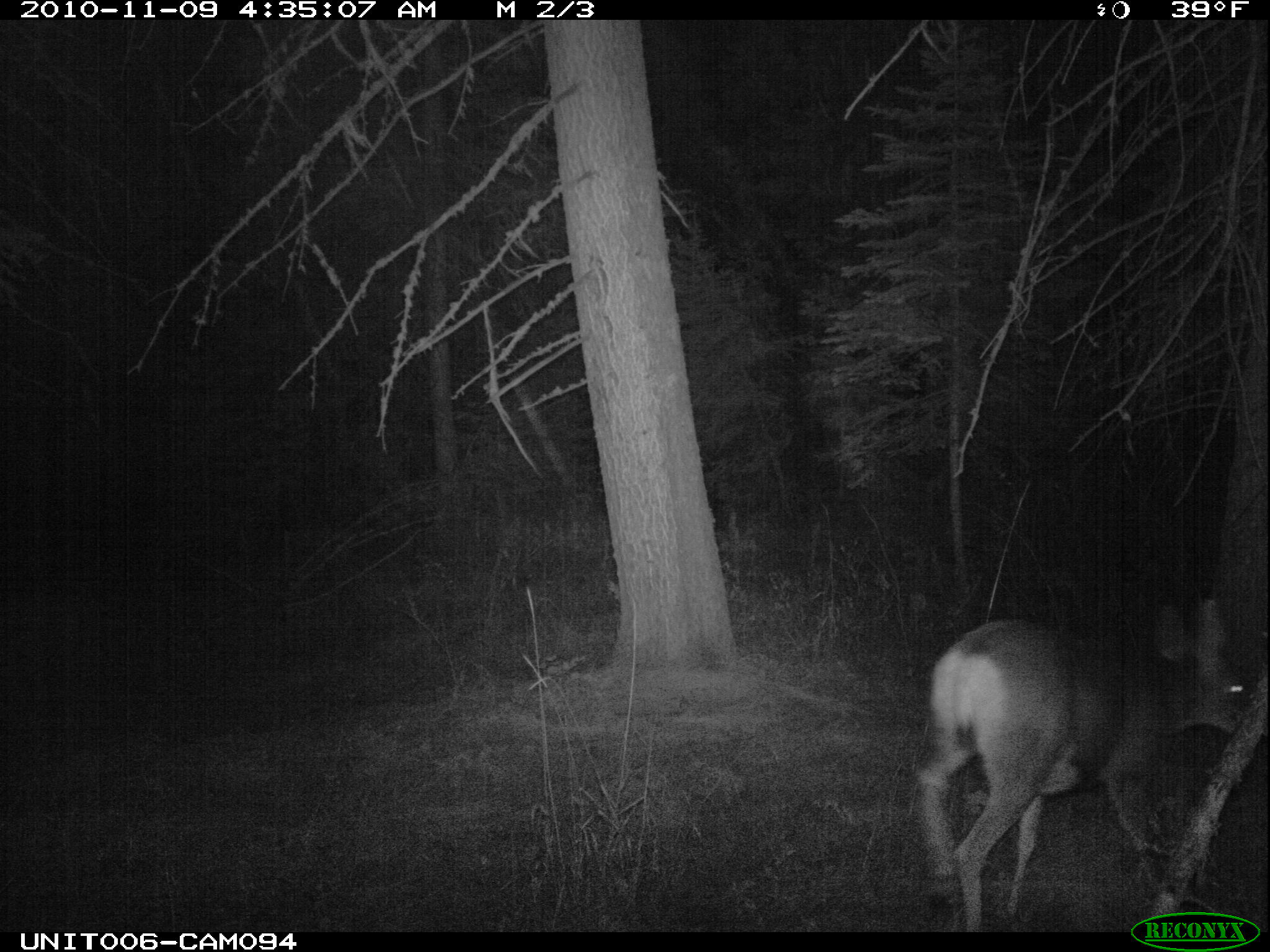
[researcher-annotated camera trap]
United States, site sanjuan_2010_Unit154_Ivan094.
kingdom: Animalia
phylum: Chordata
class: Mammalia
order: Artiodactyla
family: Cervidae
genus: Odocoileus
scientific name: Odocoileus hemionus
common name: mule deer